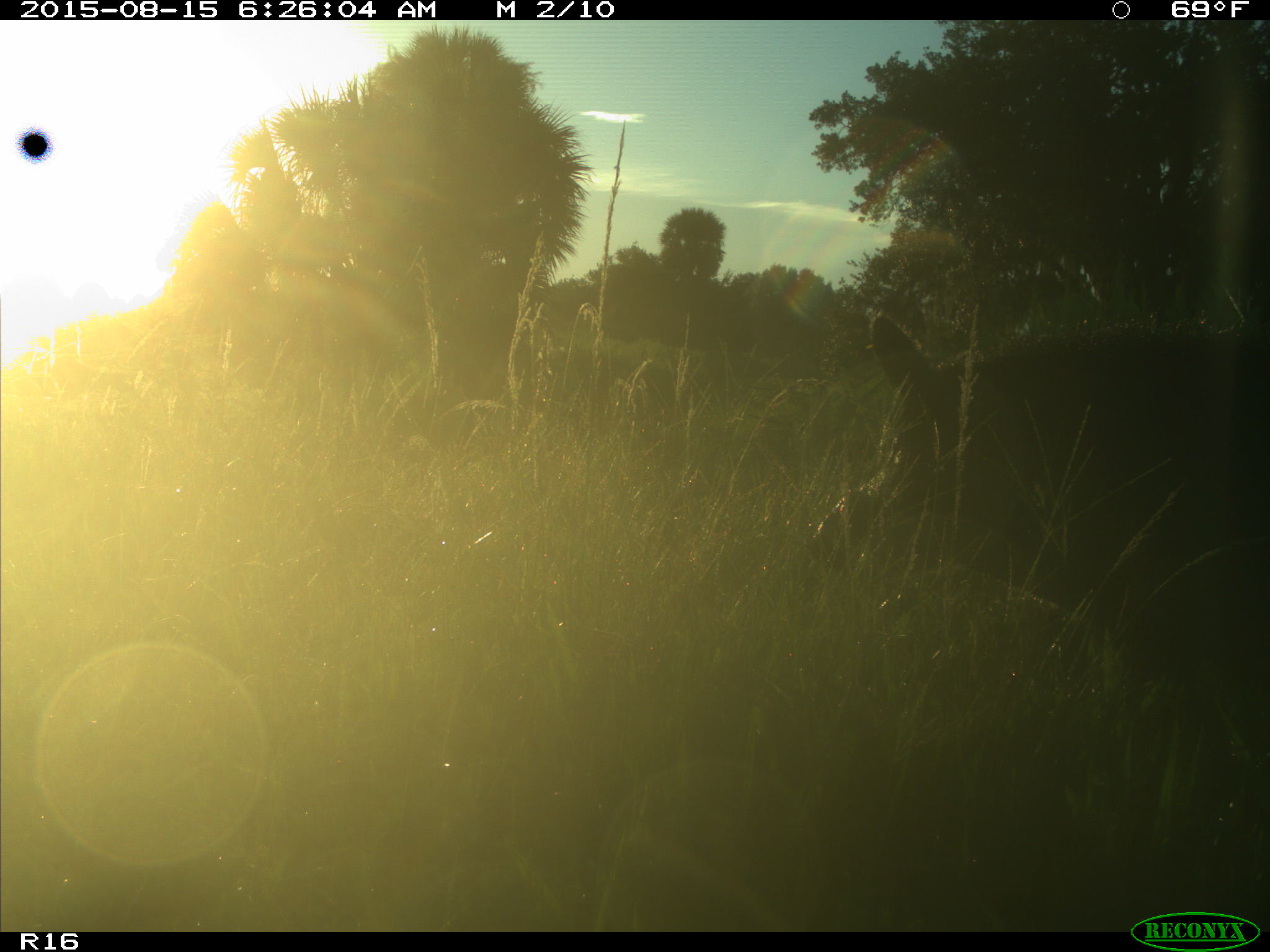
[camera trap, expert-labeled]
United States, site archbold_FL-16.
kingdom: Animalia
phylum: Chordata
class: Mammalia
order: Artiodactyla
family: Suidae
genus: Sus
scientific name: Sus scrofa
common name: wild boar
Sus scrofa (wild boar).